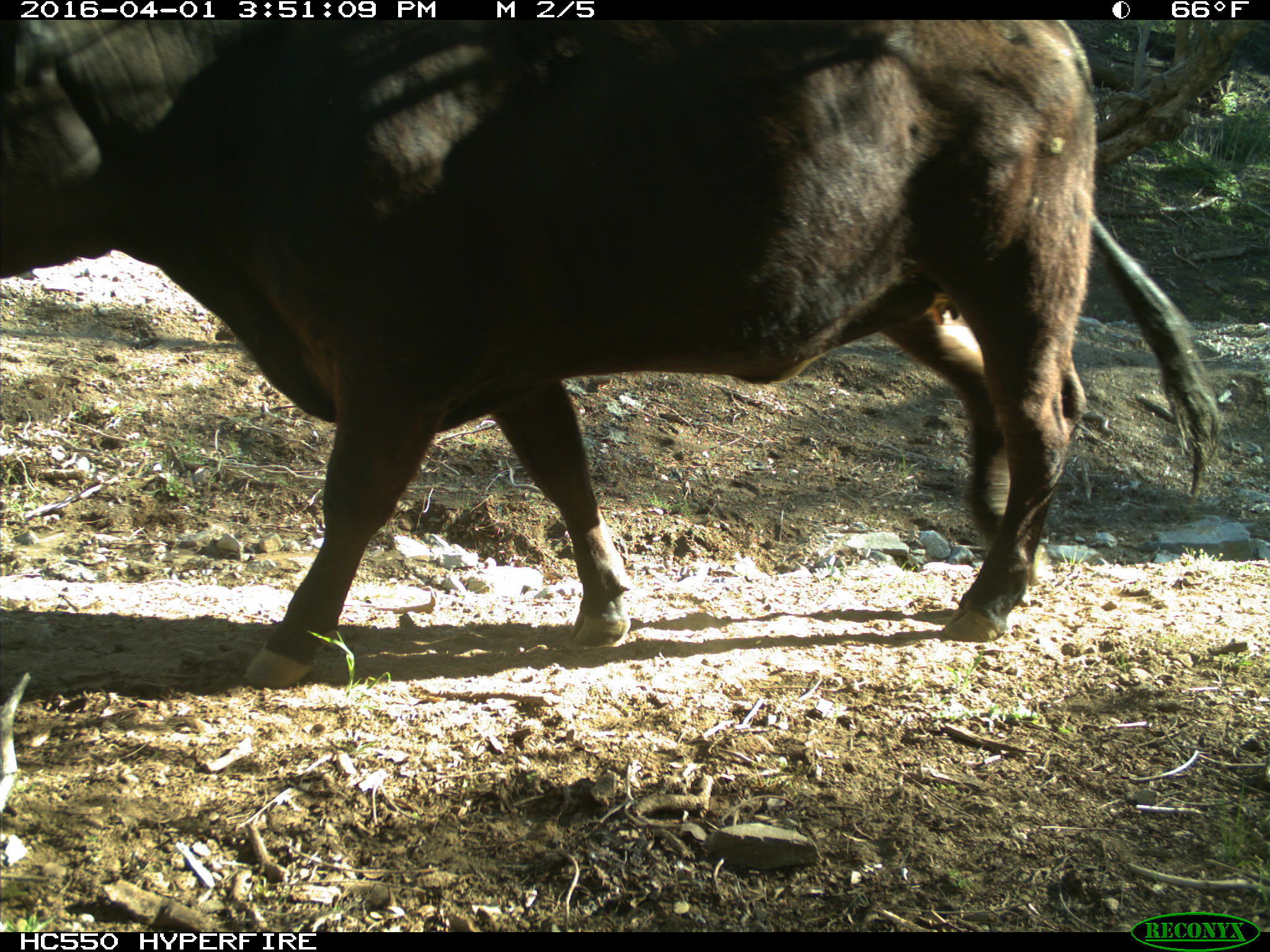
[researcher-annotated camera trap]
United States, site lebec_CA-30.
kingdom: Animalia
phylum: Chordata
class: Mammalia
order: Artiodactyla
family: Bovidae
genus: Bos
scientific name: Bos taurus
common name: domestic cow